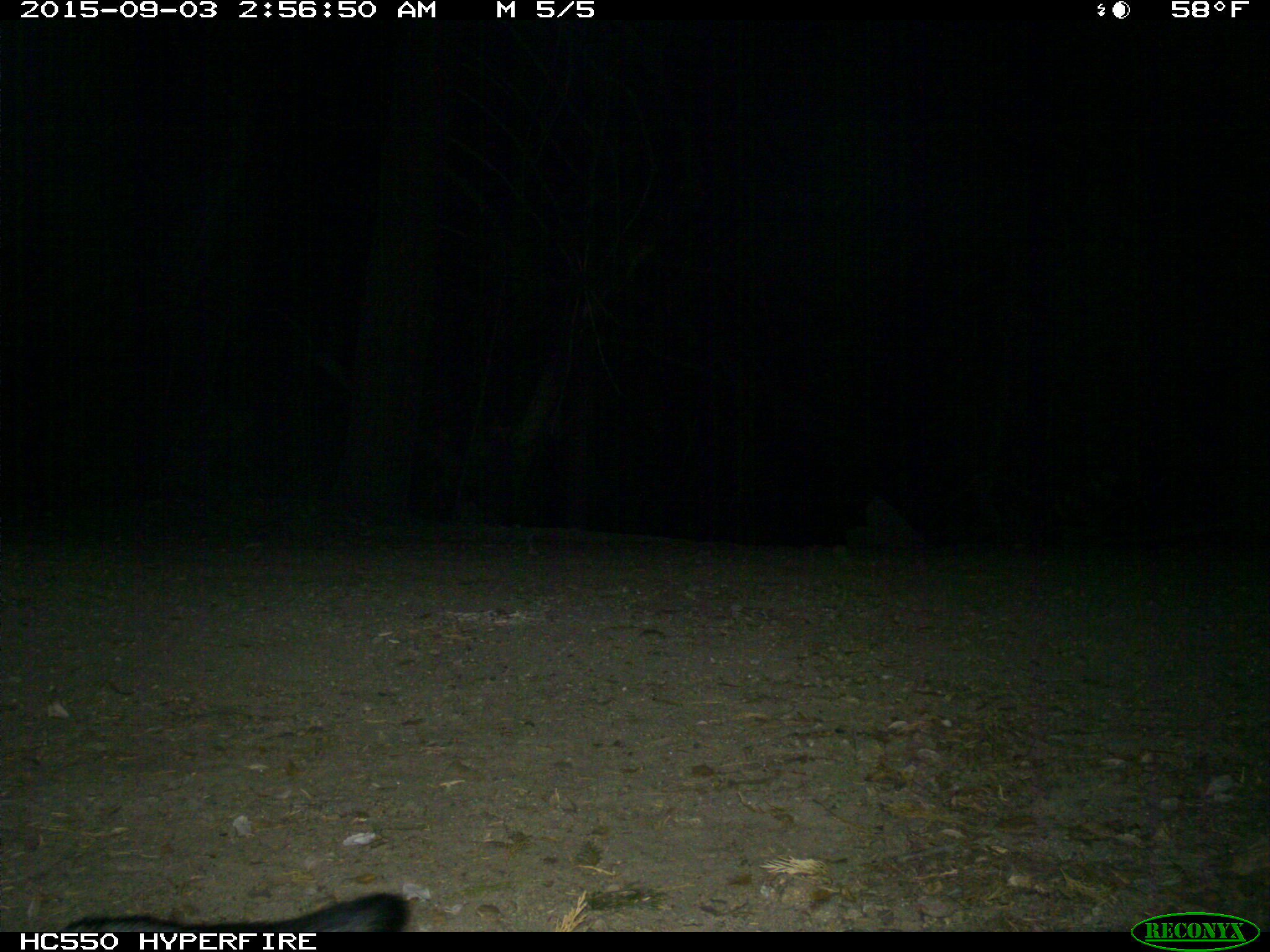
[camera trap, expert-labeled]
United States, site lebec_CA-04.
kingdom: Animalia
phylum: Chordata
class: Mammalia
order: Carnivora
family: Canidae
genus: Urocyon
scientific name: Urocyon cinereoargenteus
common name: gray fox